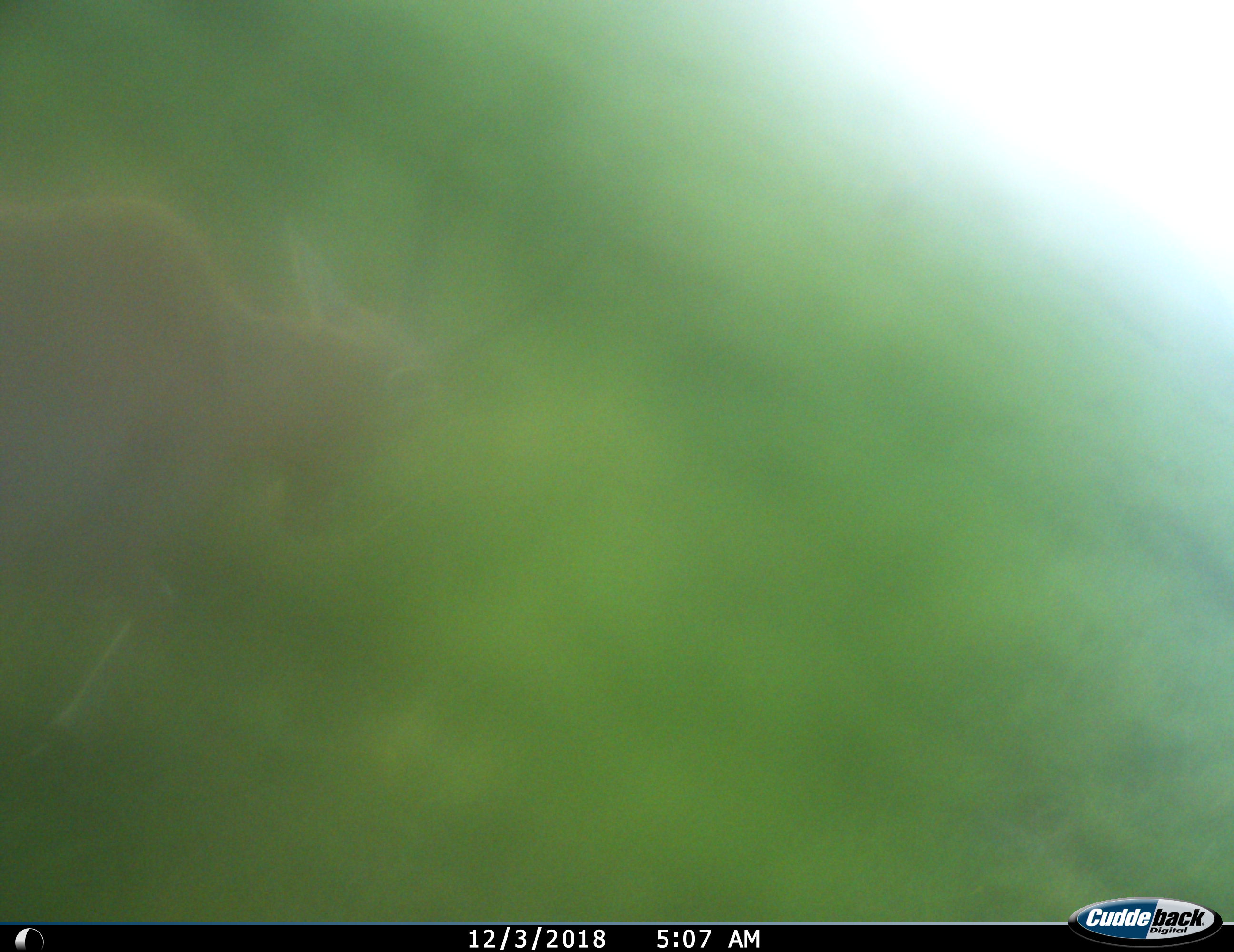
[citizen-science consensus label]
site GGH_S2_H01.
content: unidentified animal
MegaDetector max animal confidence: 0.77